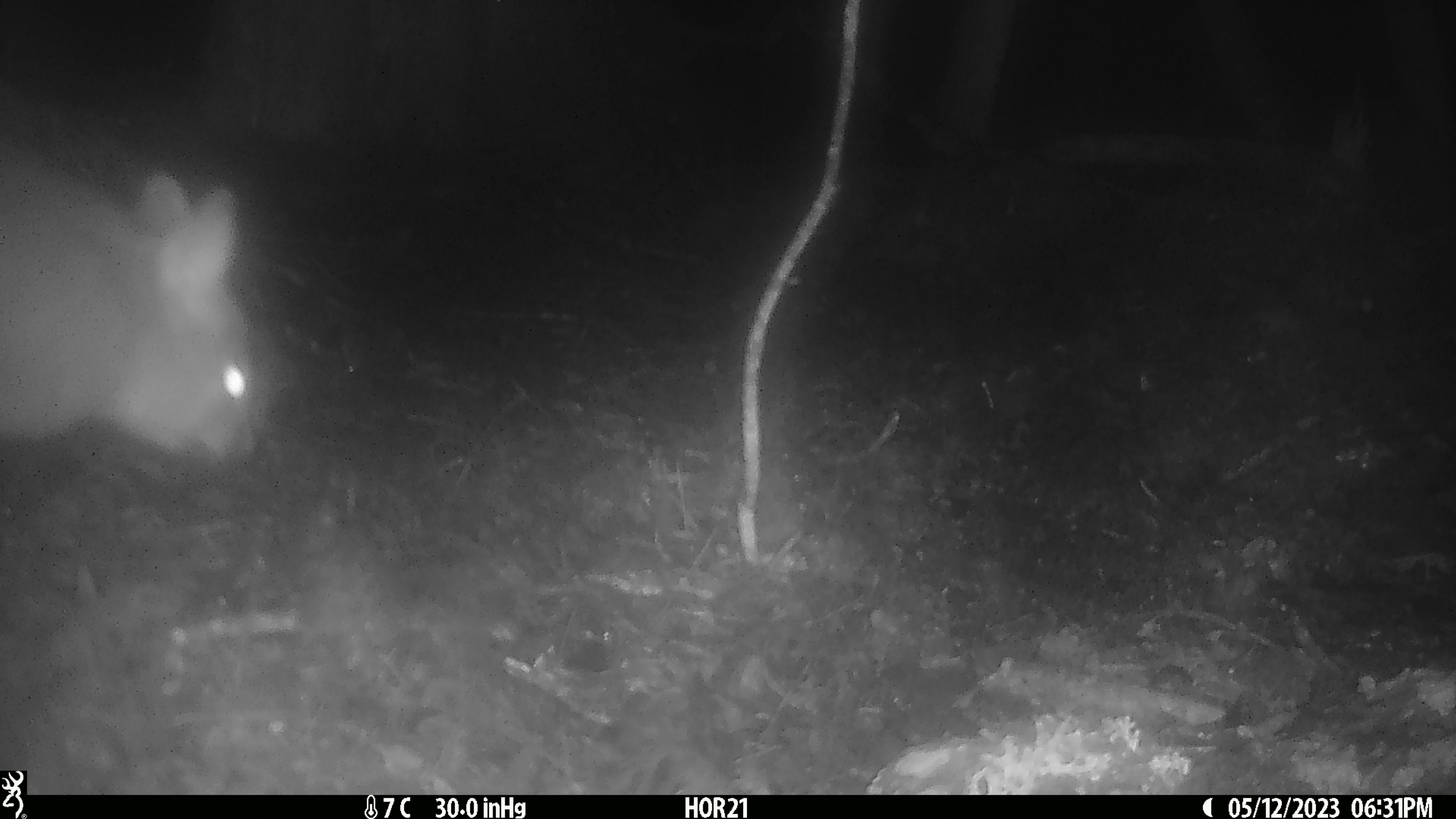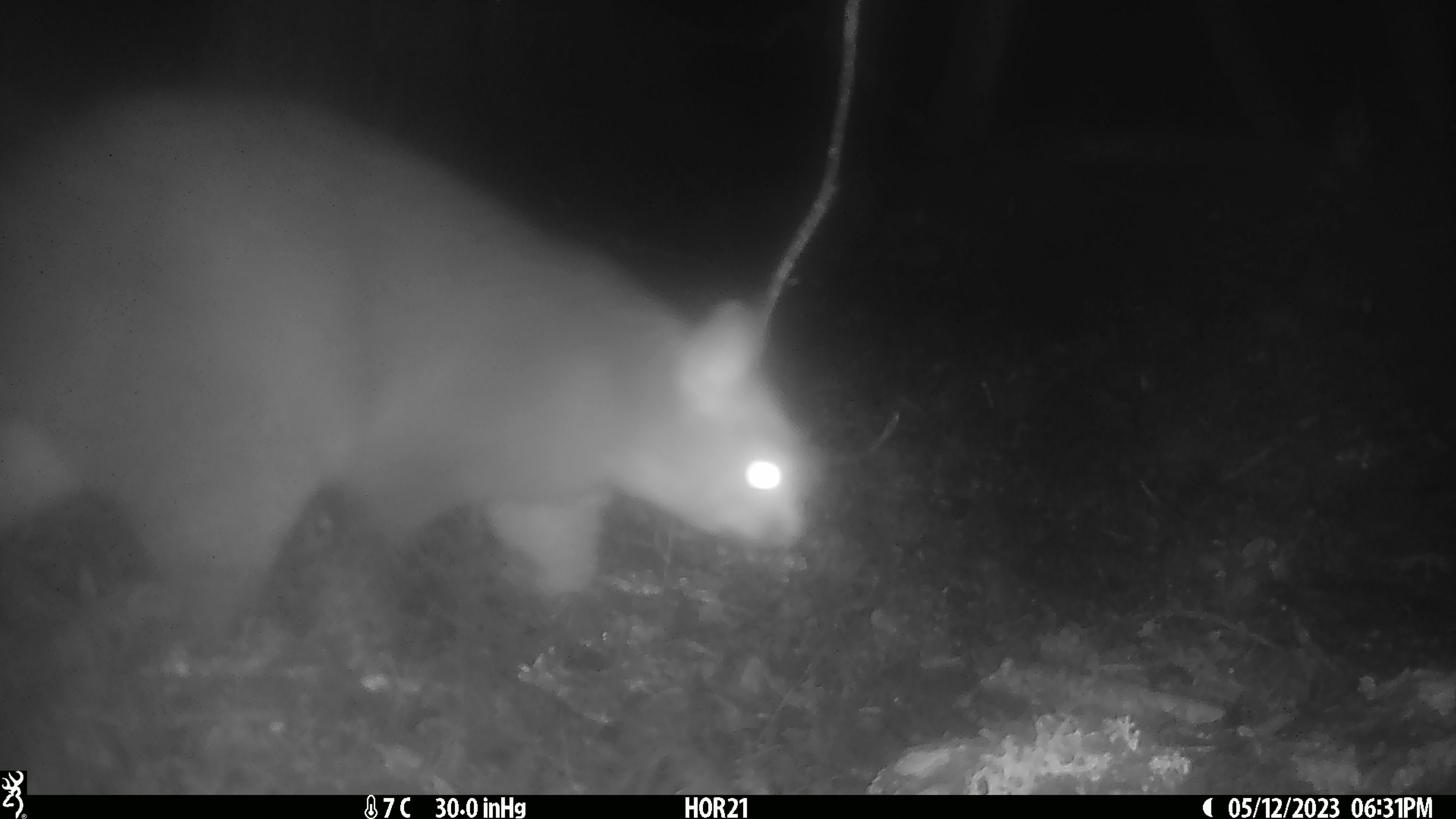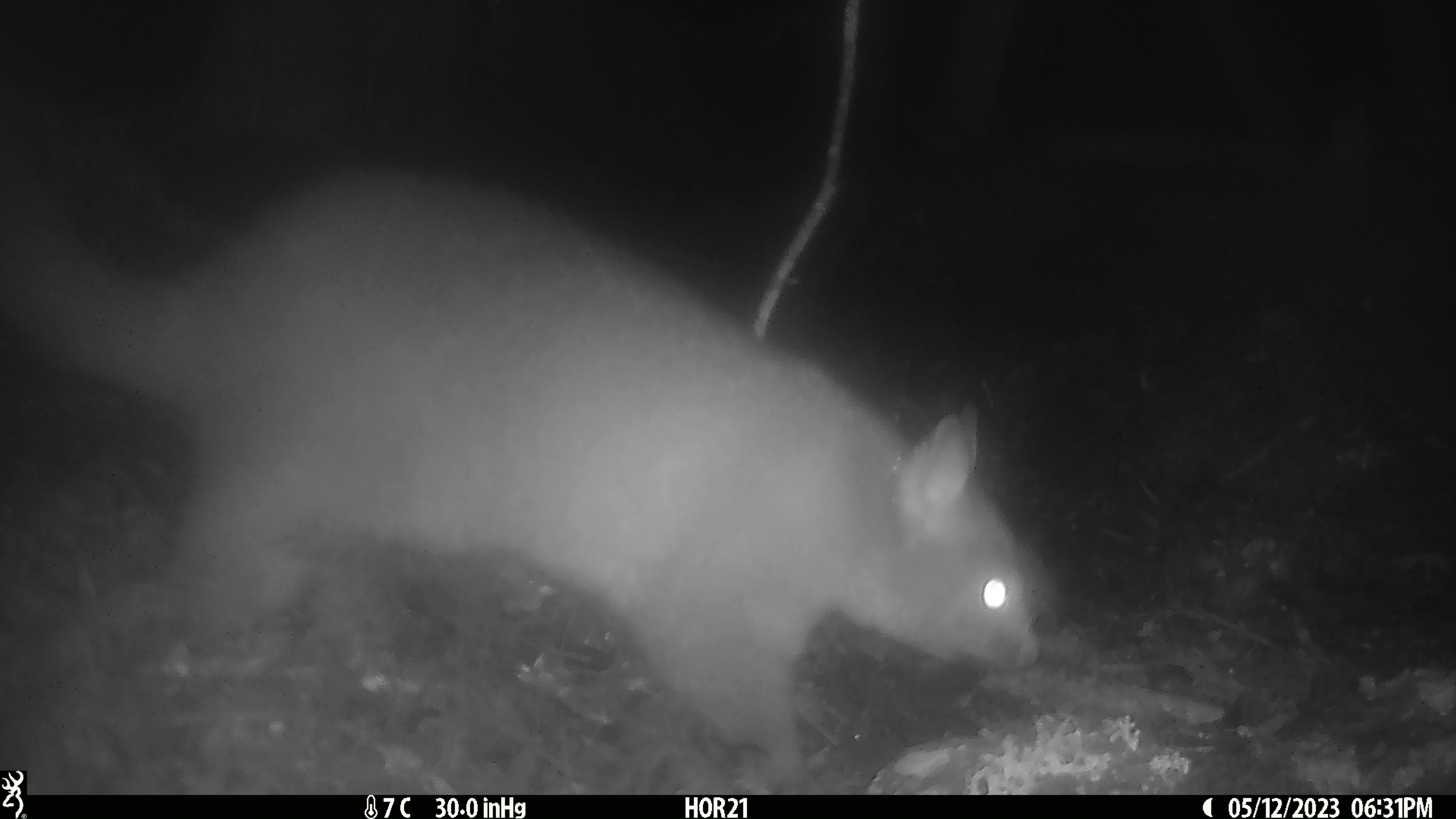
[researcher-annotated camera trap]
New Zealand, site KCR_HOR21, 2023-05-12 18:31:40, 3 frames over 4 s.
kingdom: Animalia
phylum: Chordata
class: Mammalia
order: Diprotodontia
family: Phalangeridae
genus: Trichosurus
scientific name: Trichosurus vulpecula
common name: common brushtail possum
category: possum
Possum (common brushtail possum) (Trichosurus vulpecula).